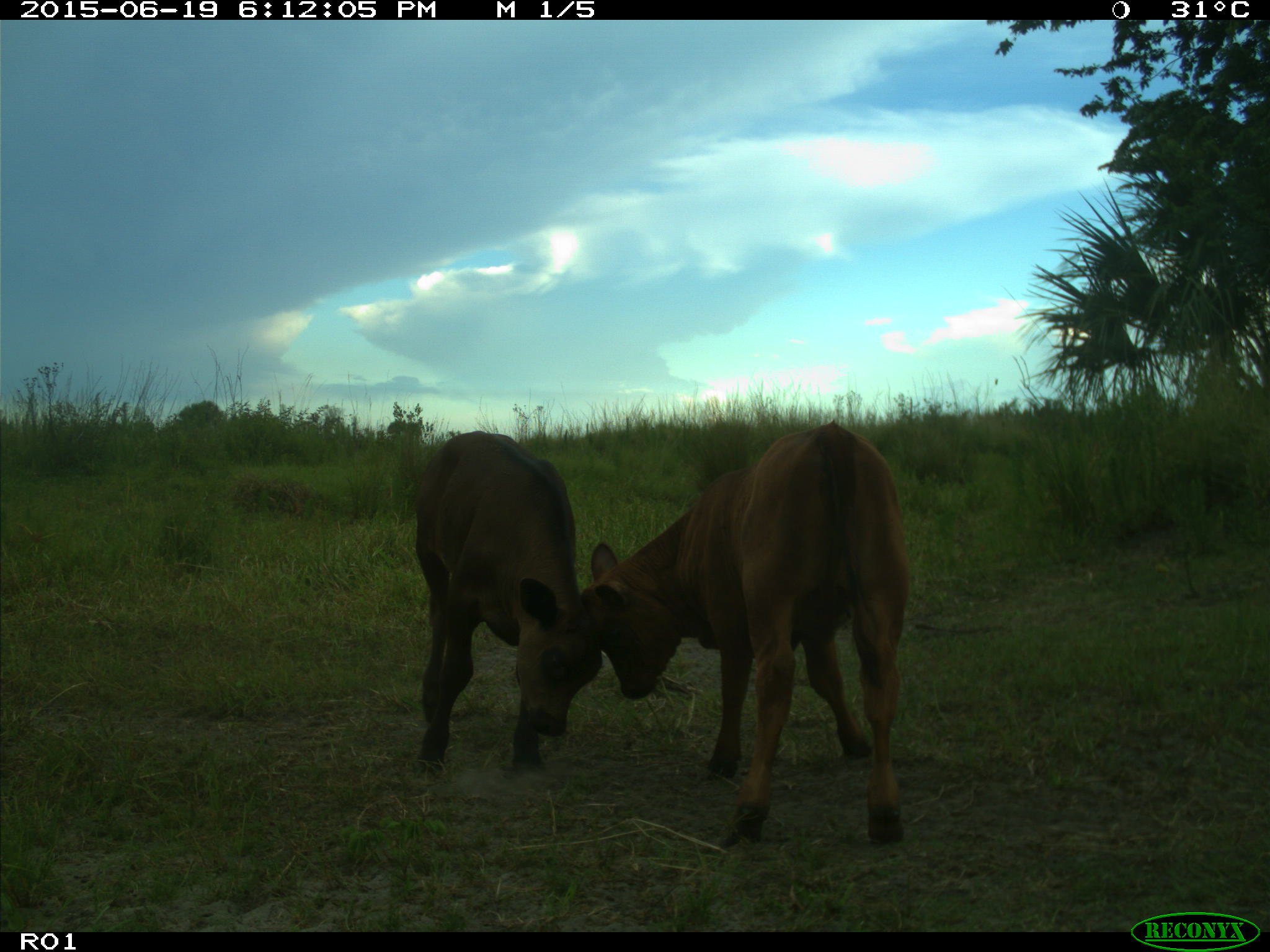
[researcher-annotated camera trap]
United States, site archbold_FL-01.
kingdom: Animalia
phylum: Chordata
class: Mammalia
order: Artiodactyla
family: Bovidae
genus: Bos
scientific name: Bos taurus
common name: domestic cow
Bos taurus (domestic cow).